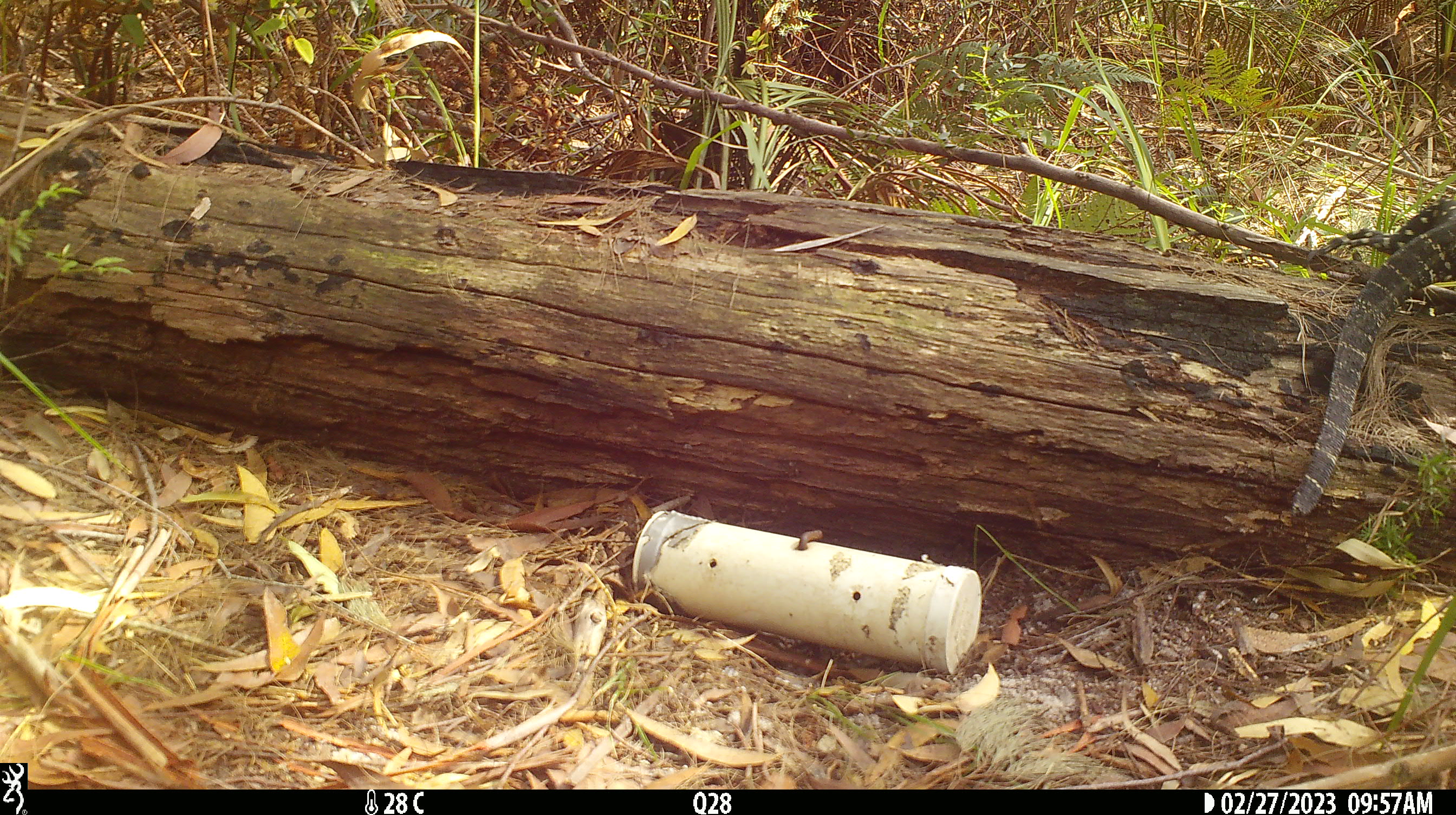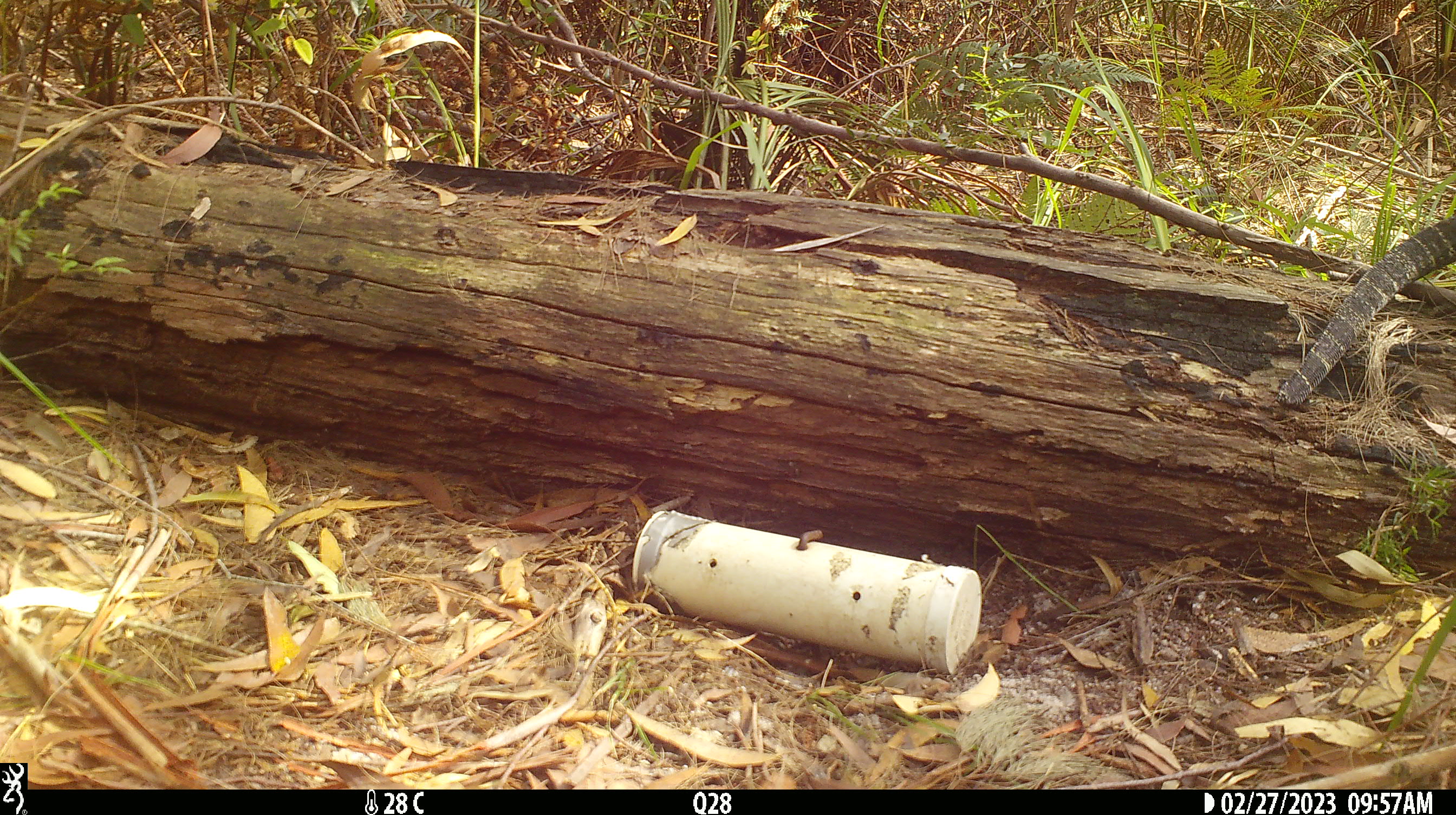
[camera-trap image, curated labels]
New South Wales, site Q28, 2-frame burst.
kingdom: Animalia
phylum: Chordata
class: Reptilia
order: Squamata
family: Varanidae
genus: Varanus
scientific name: Varanus varius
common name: lace monitor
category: goanna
Goanna (lace monitor) (Varanus varius).